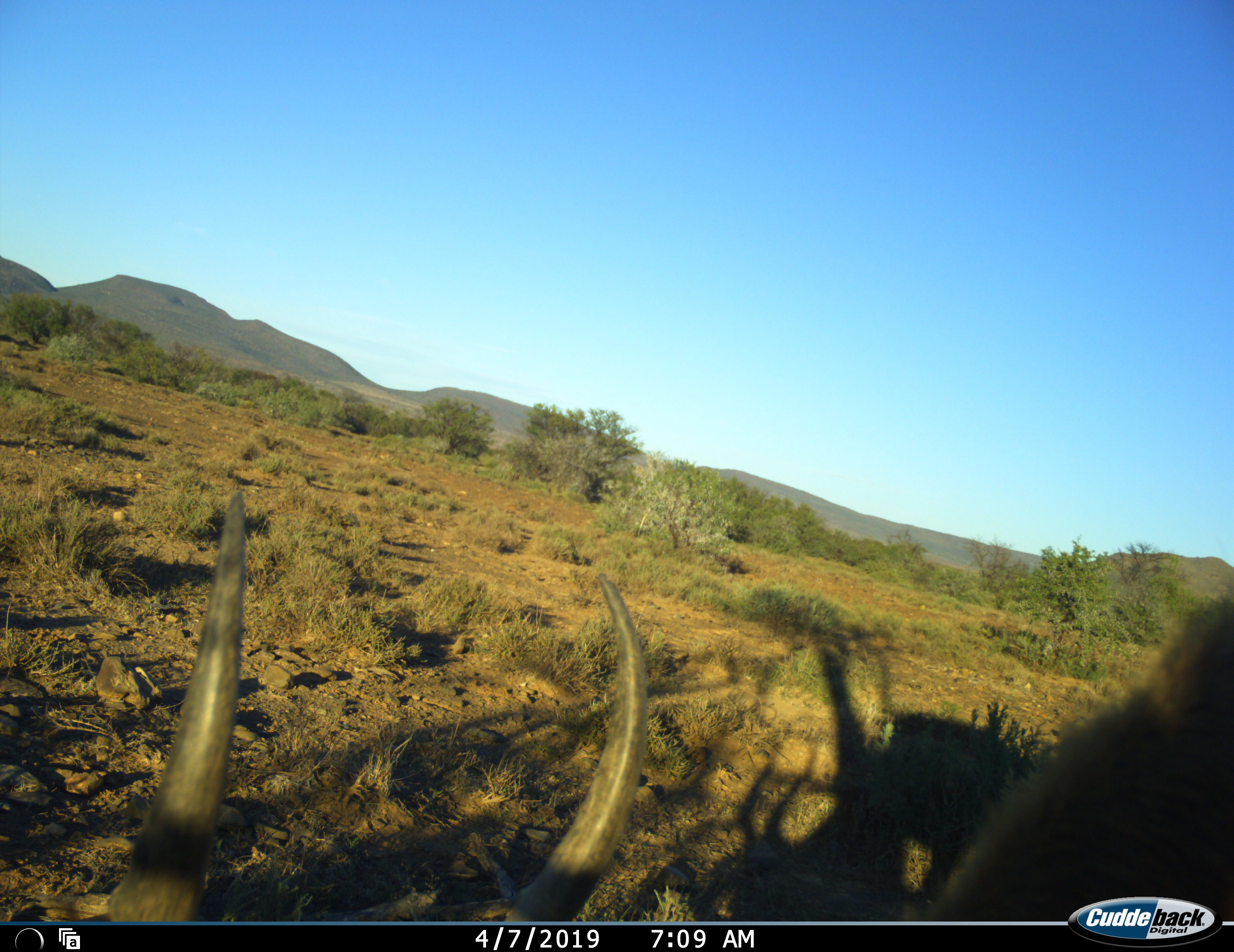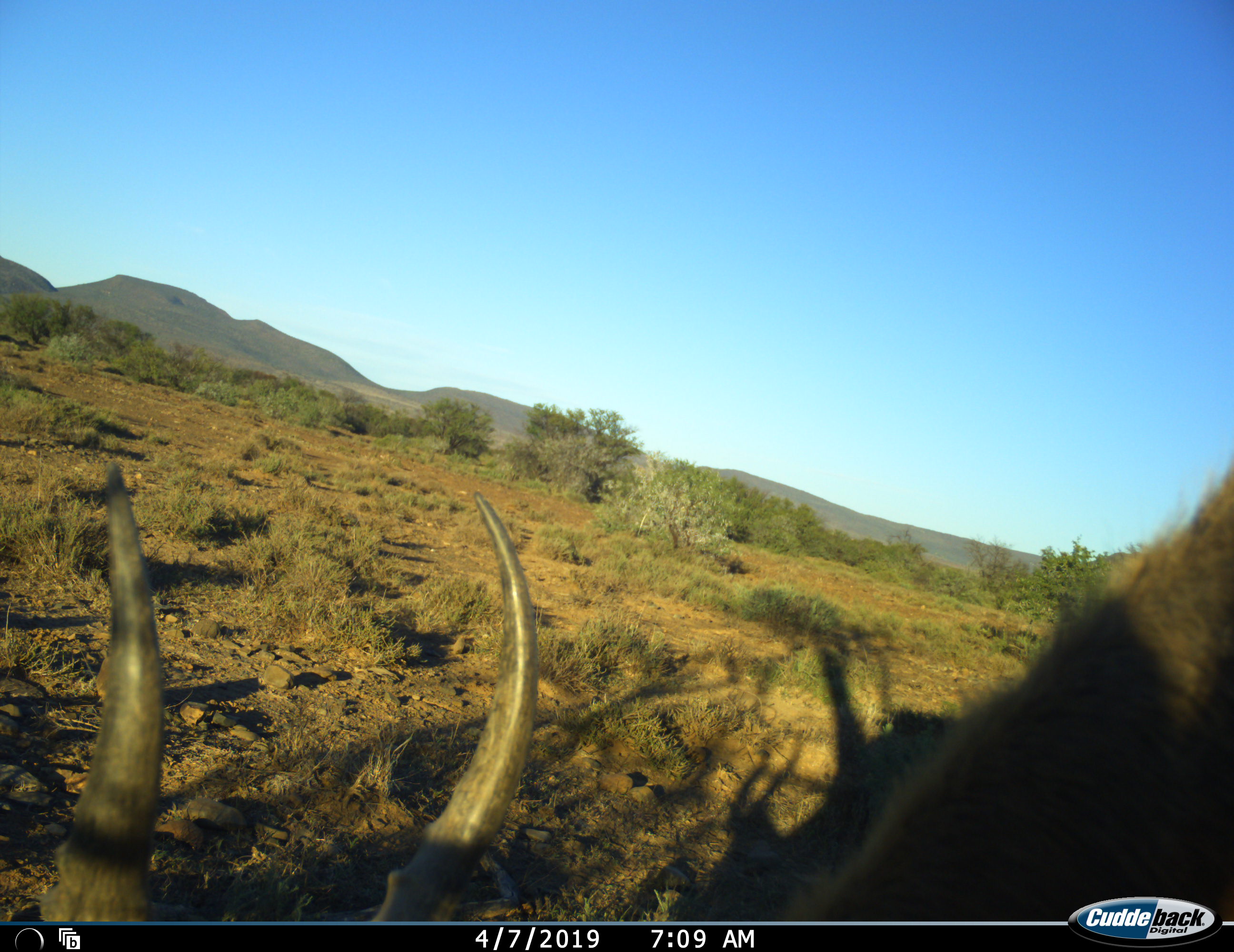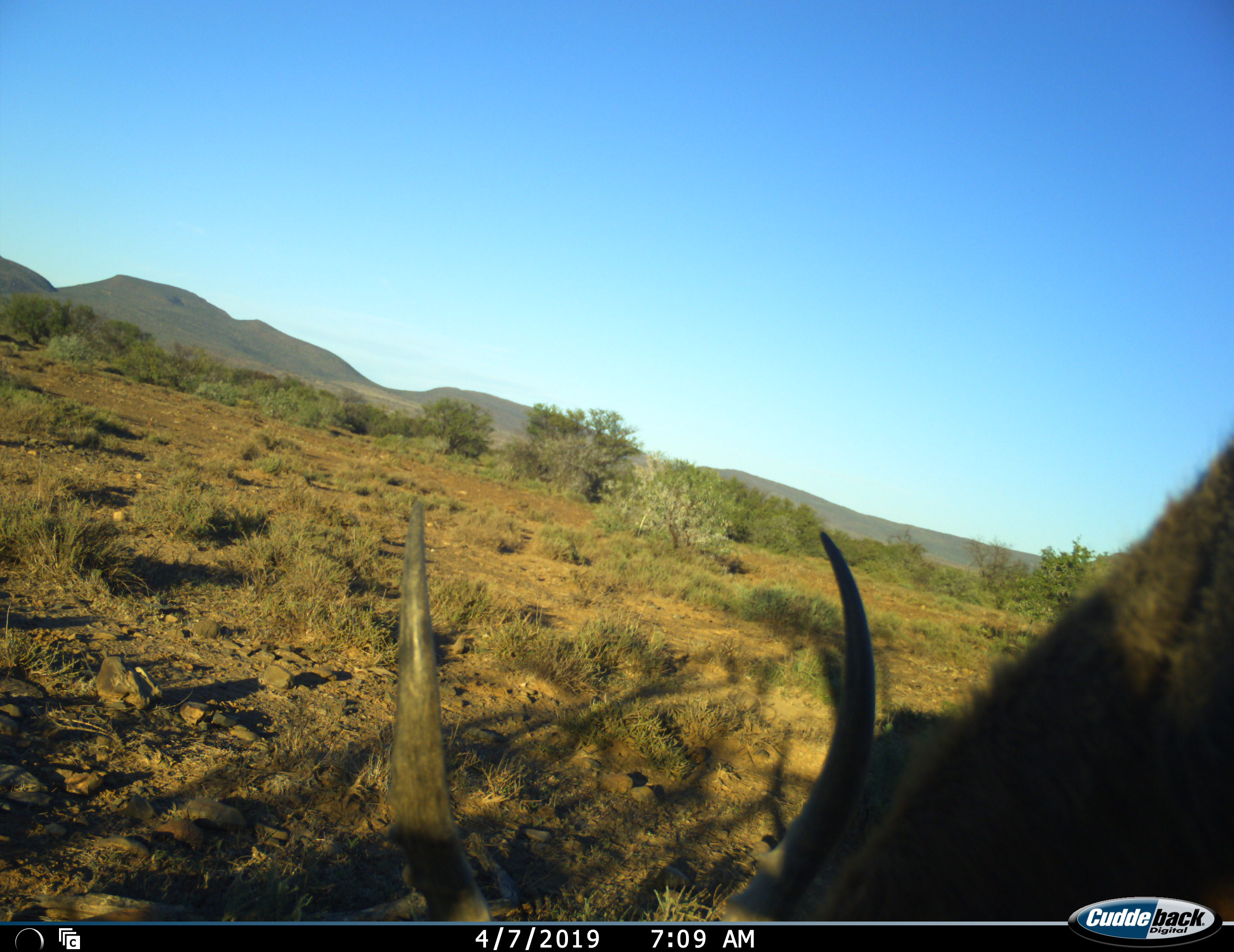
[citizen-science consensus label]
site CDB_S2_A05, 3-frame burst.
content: unidentified animal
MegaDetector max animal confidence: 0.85